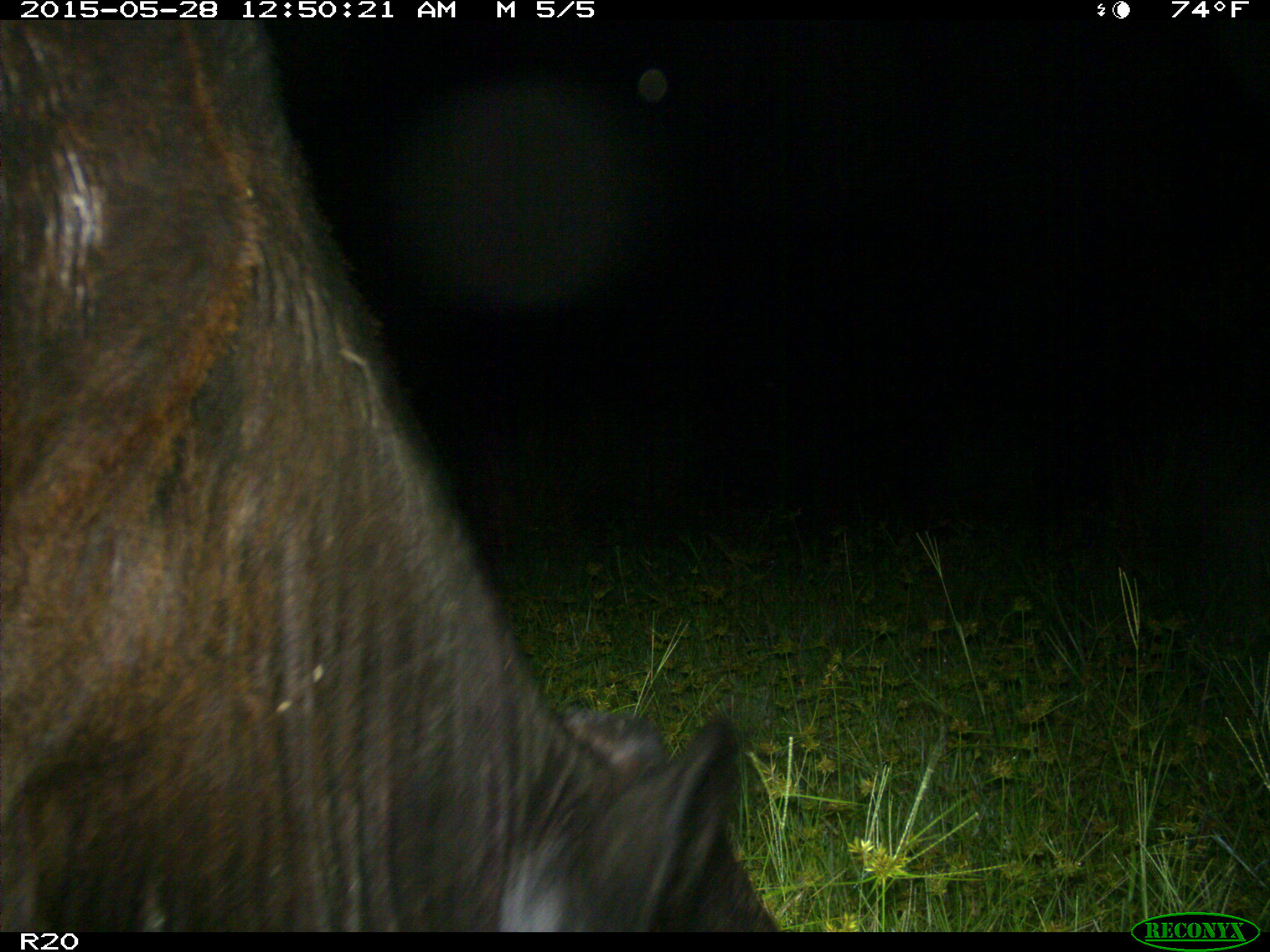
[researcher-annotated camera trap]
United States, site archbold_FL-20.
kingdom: Animalia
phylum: Chordata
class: Mammalia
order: Artiodactyla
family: Bovidae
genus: Bos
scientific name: Bos taurus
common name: domestic cow